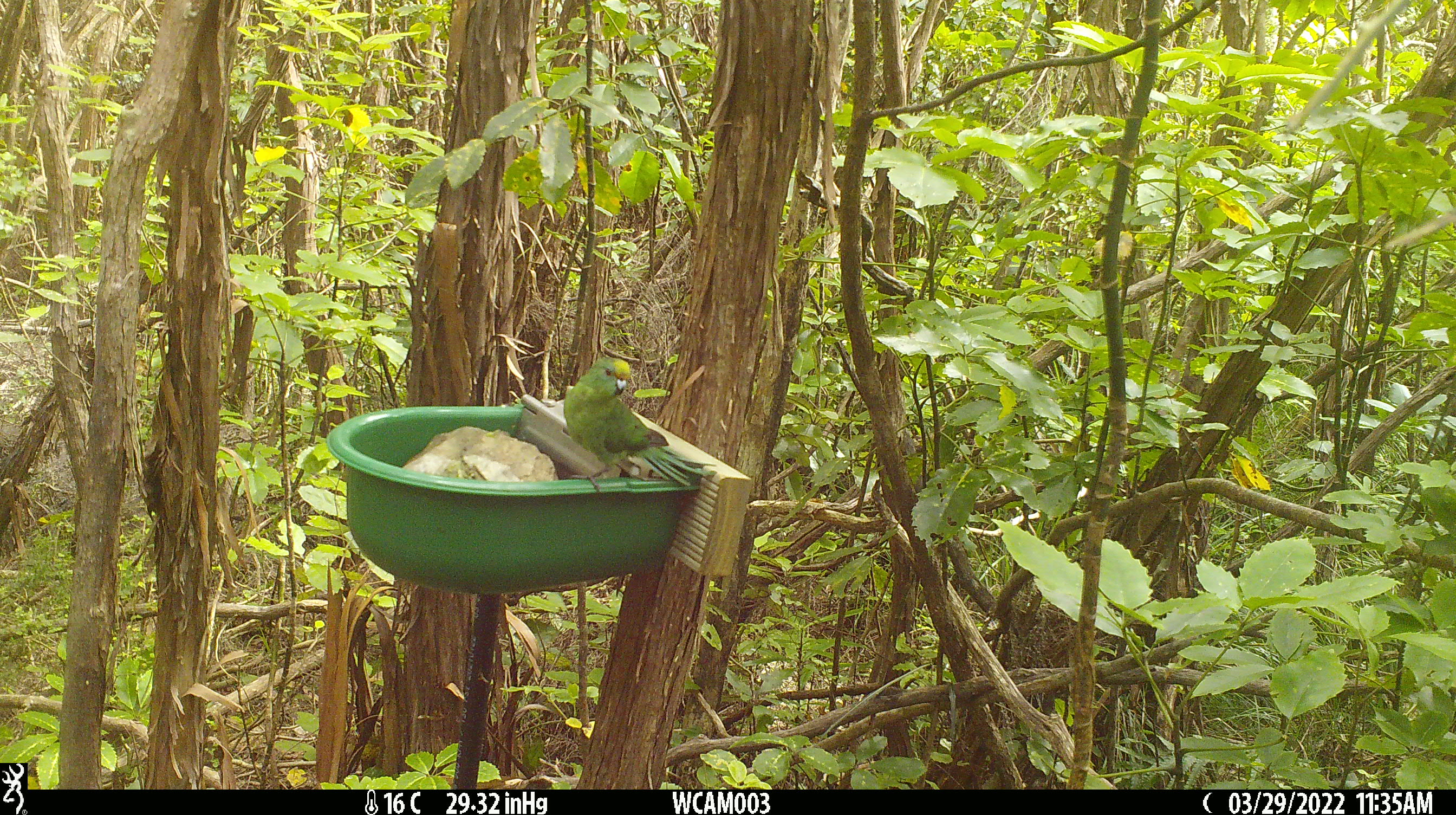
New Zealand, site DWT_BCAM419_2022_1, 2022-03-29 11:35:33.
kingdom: Animalia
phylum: Chordata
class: Aves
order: Psittaciformes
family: Psittaculidae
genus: Cyanoramphus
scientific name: Cyanoramphus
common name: parakeet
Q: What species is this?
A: Parakeet (Cyanoramphus).